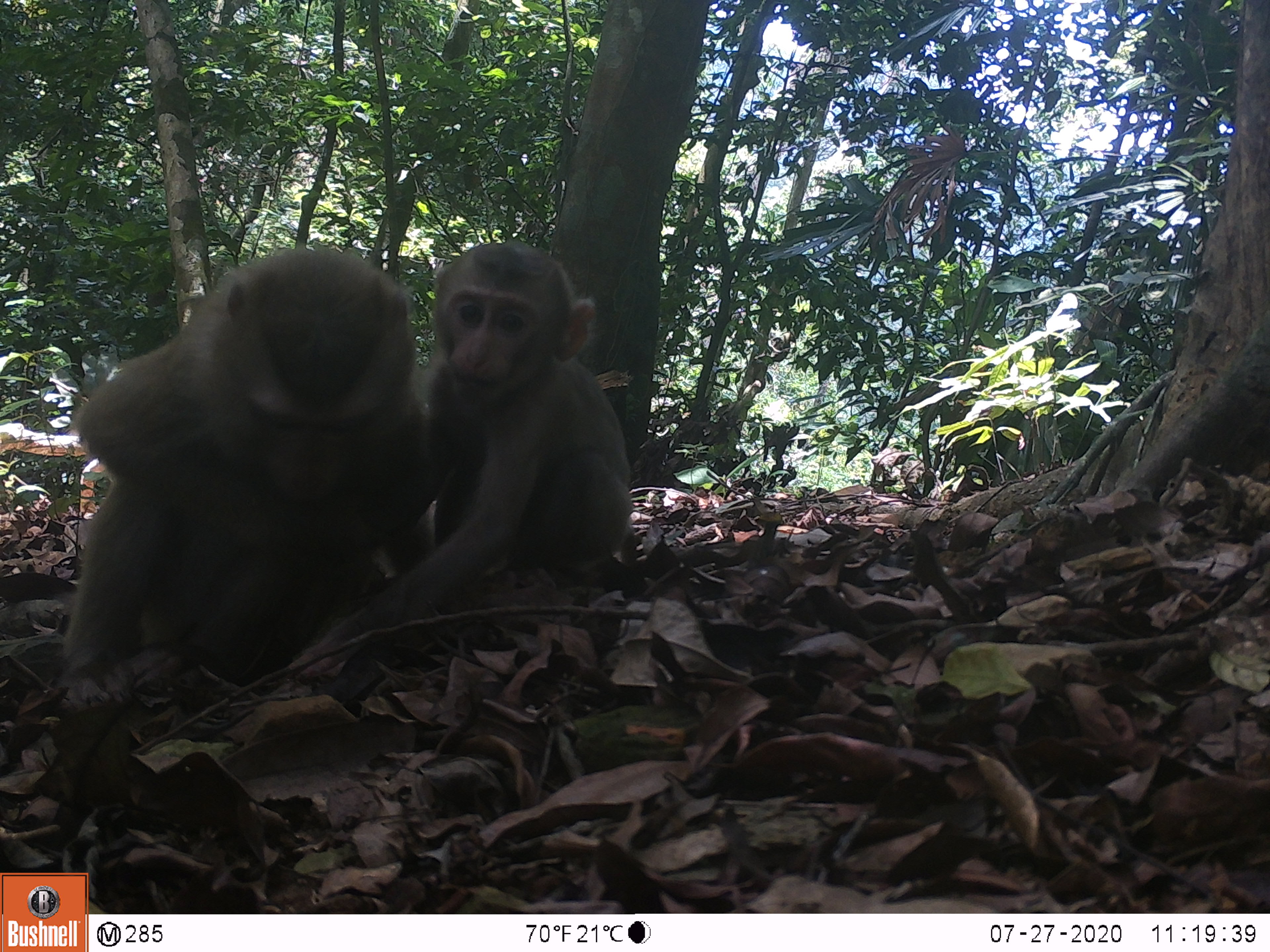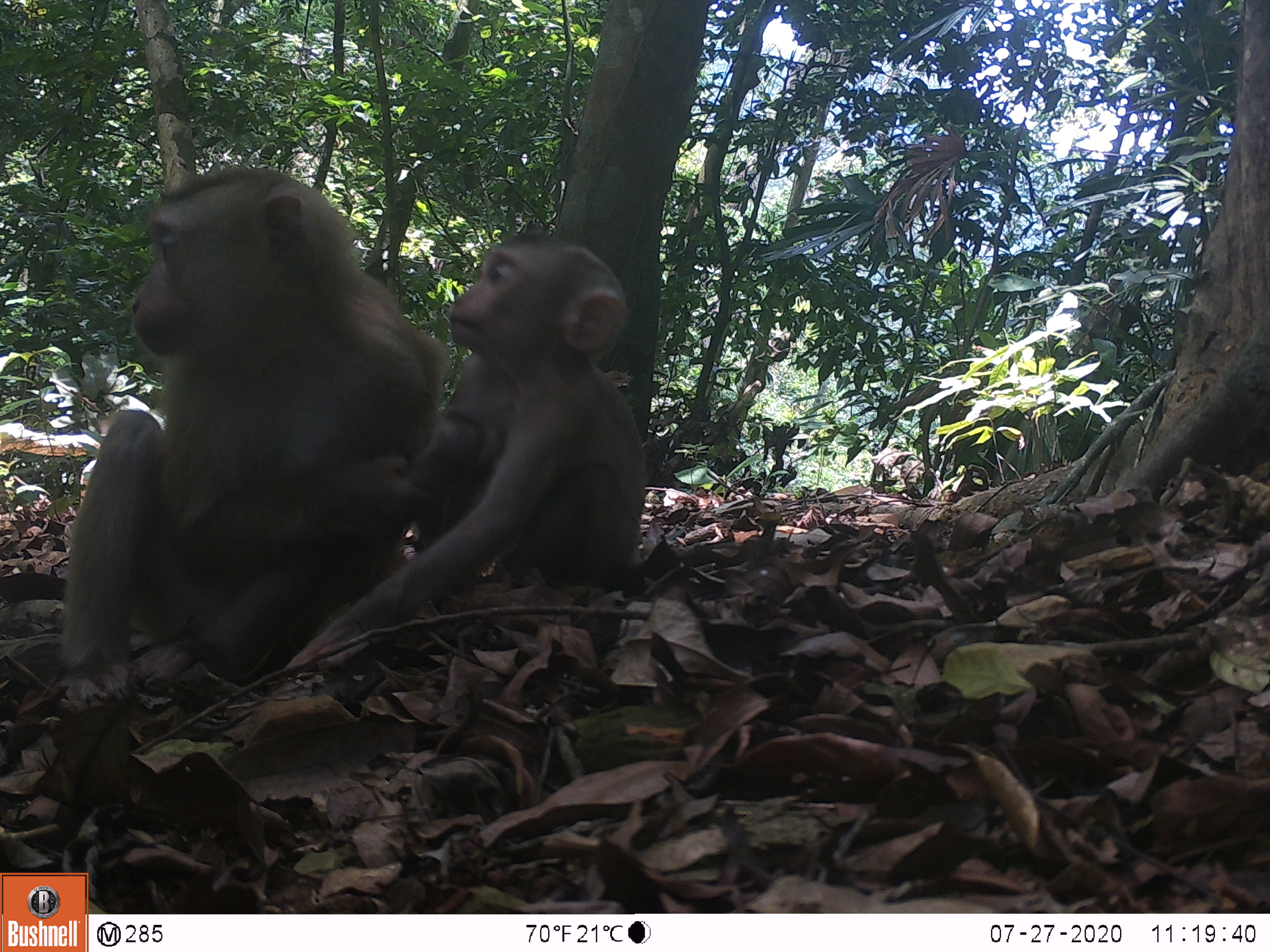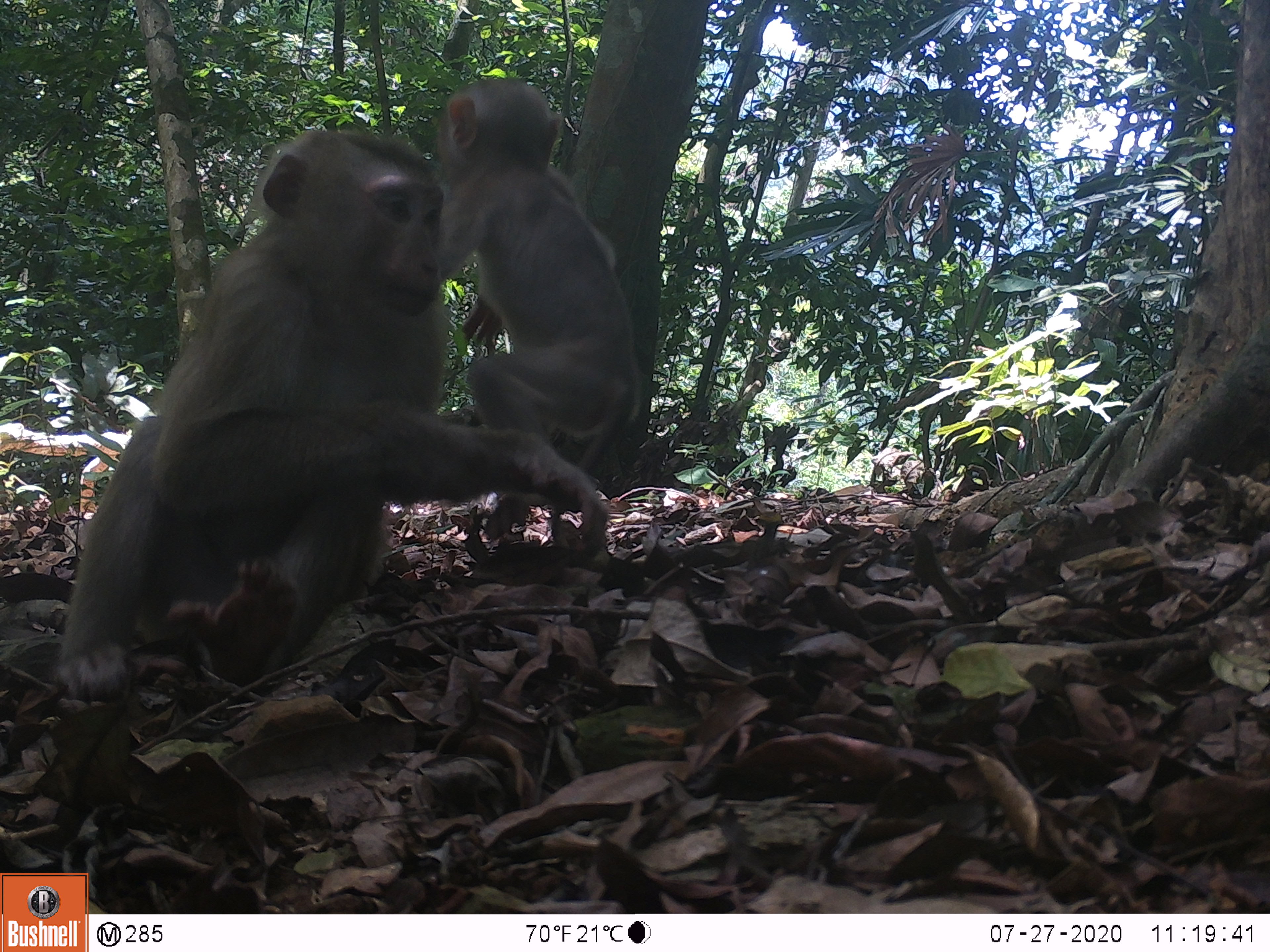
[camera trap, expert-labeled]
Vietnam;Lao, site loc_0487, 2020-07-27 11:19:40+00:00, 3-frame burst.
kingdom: Animalia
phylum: Chordata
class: Mammalia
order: Primates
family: Cercopithecidae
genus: Macaca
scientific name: Macaca nemestrina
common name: pig-tailed macaque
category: pig tailed macaque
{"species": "pig tailed macaque (pig-tailed macaque) (Macaca nemestrina)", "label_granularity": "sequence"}